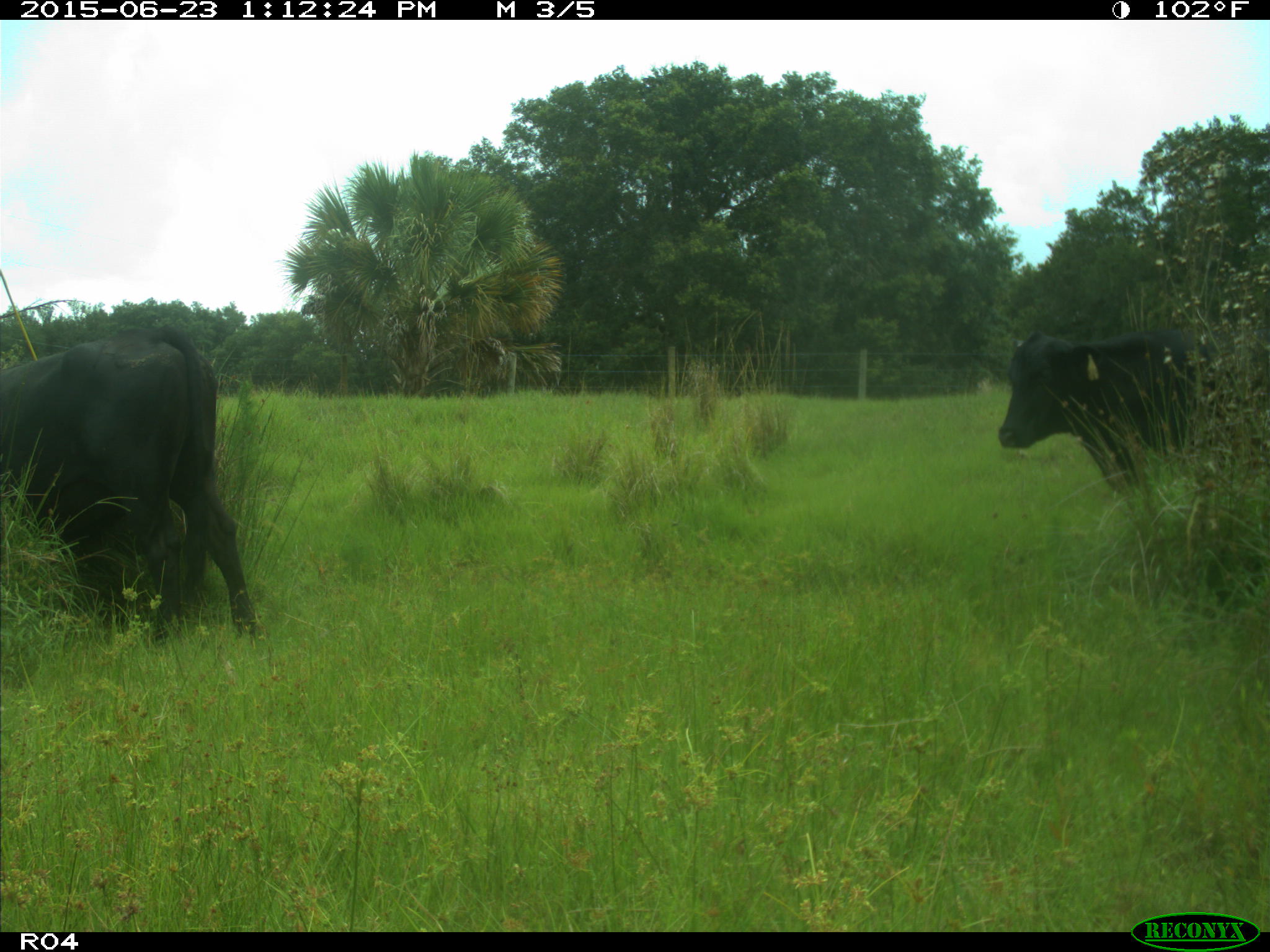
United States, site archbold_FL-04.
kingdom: Animalia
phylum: Chordata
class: Mammalia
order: Artiodactyla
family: Bovidae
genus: Bos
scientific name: Bos taurus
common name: domestic cow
Bos taurus (domestic cow).